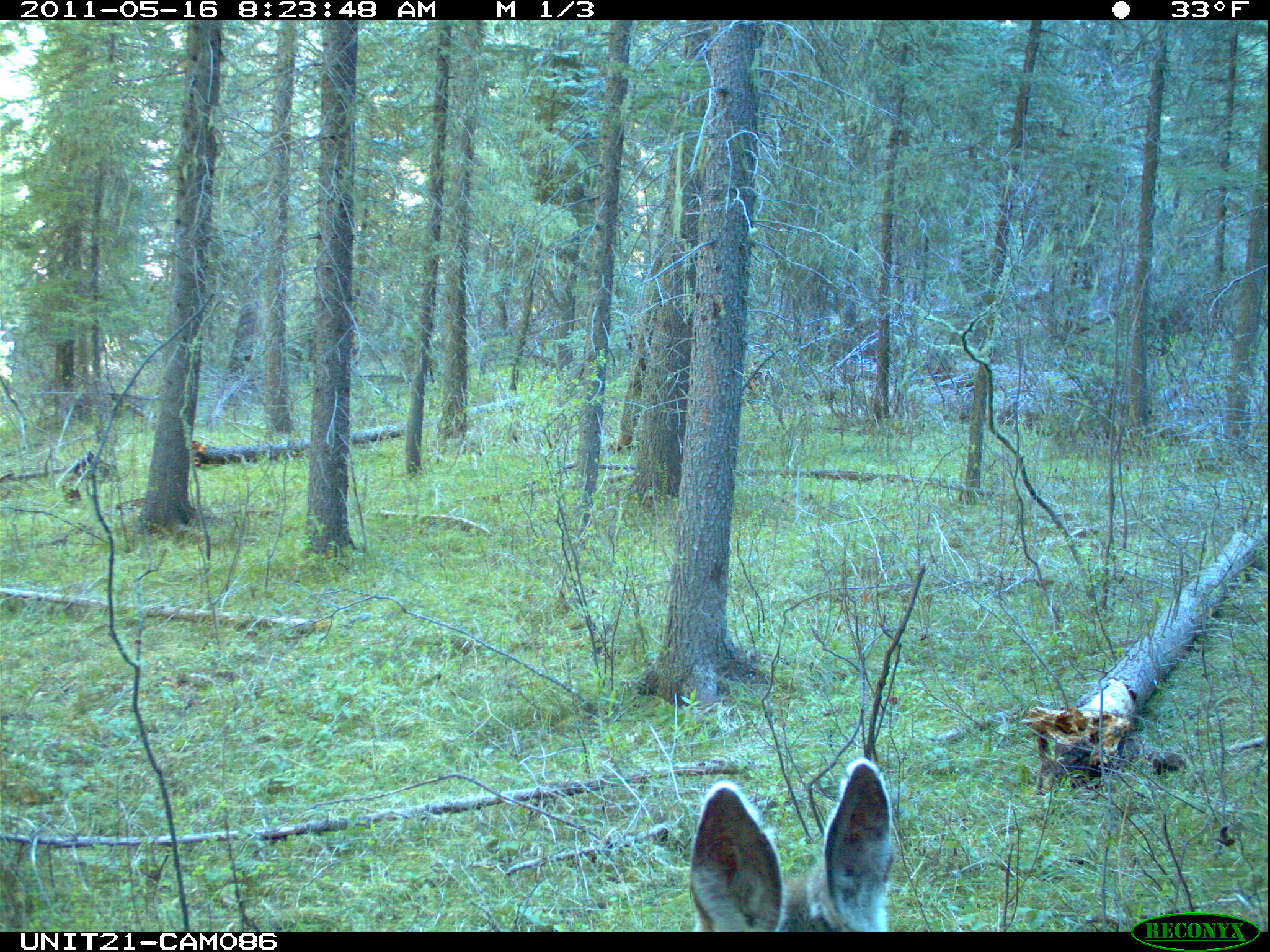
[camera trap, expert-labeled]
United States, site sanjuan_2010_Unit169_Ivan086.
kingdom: Animalia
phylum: Chordata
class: Mammalia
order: Artiodactyla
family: Cervidae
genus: Odocoileus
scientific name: Odocoileus hemionus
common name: mule deer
Odocoileus hemionus (mule deer).